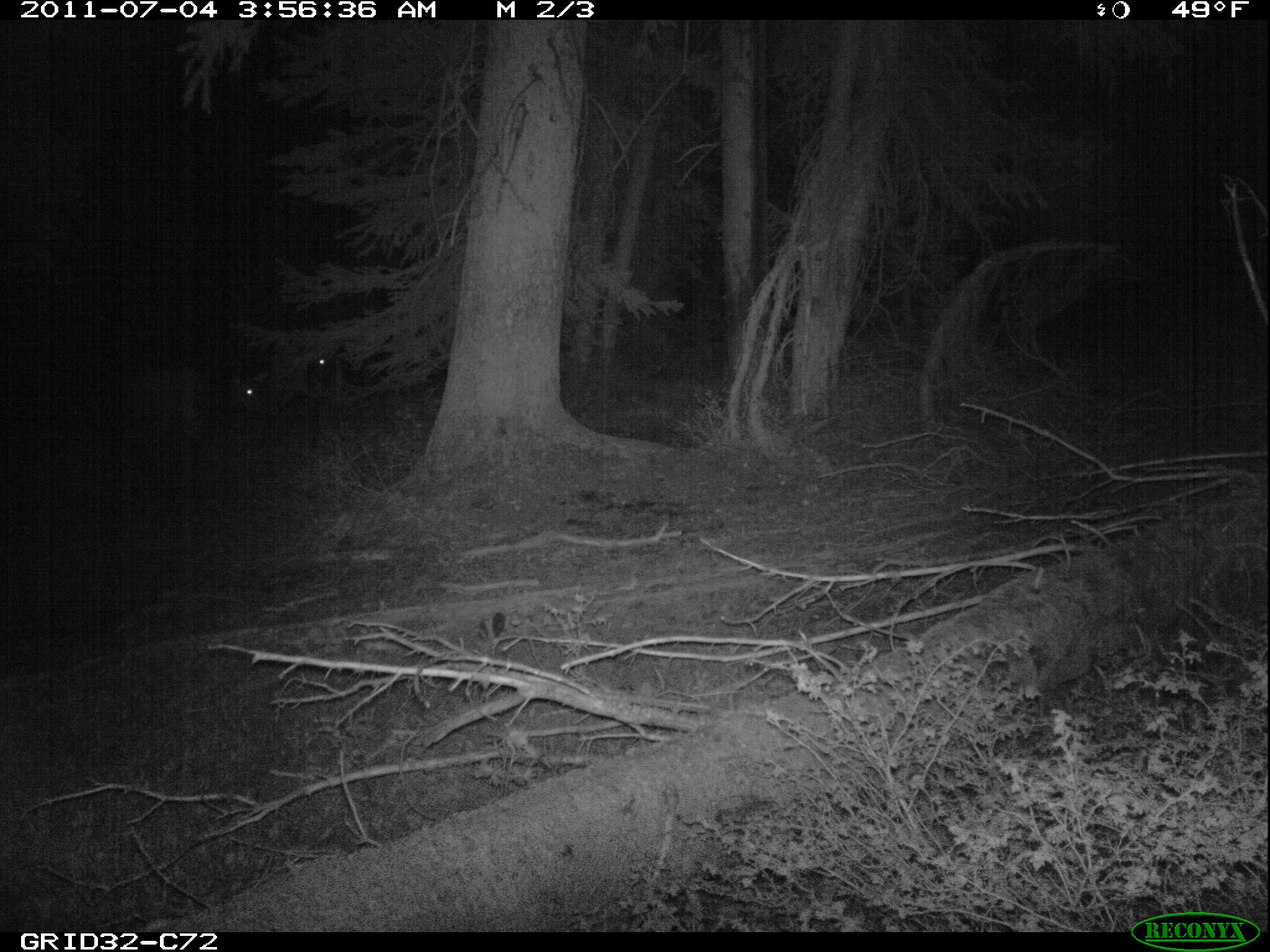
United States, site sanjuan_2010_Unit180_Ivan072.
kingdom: Animalia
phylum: Chordata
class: Mammalia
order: Artiodactyla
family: Cervidae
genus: Cervus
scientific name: Cervus elaphus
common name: red deer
Cervus elaphus (red deer).